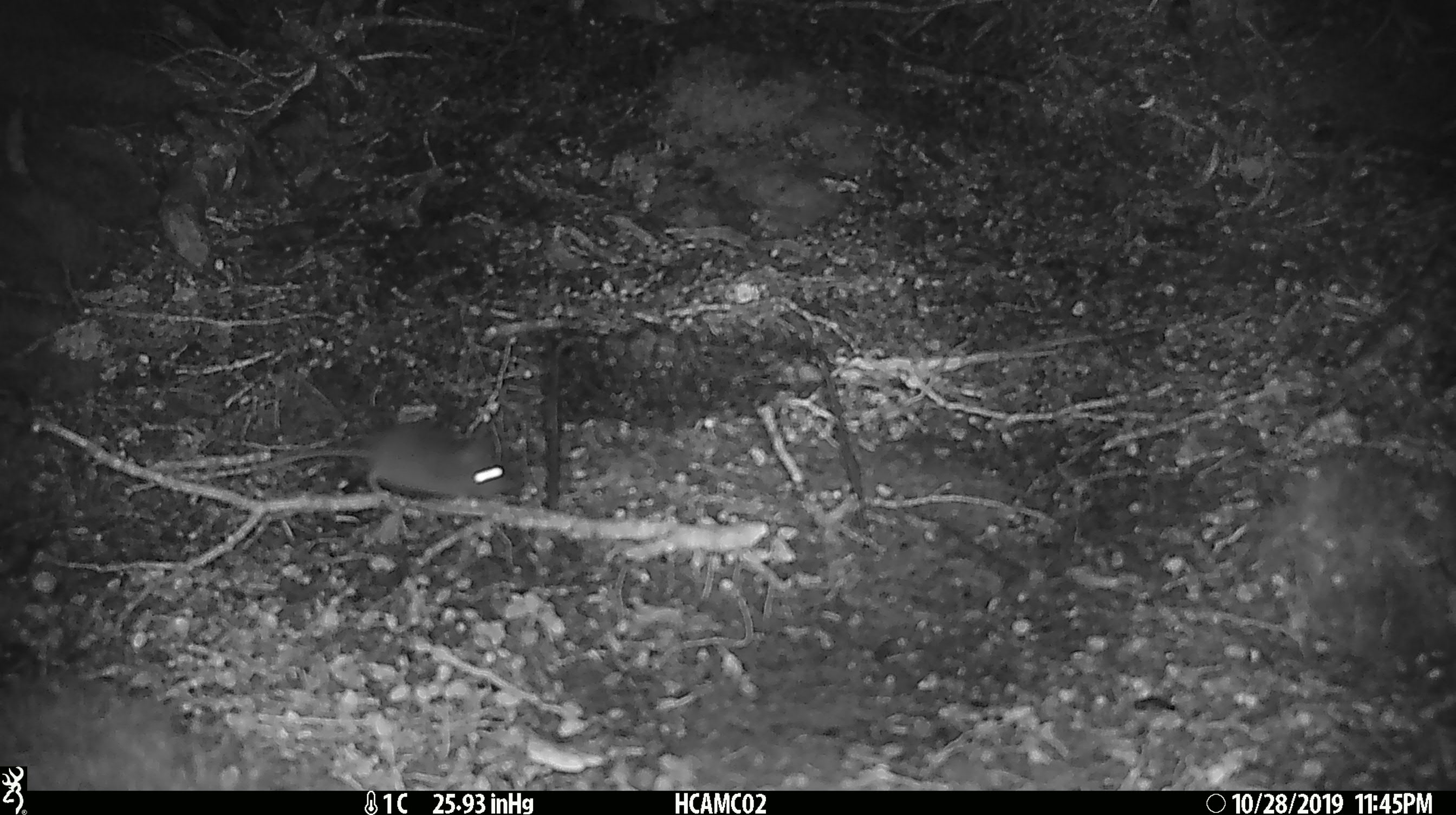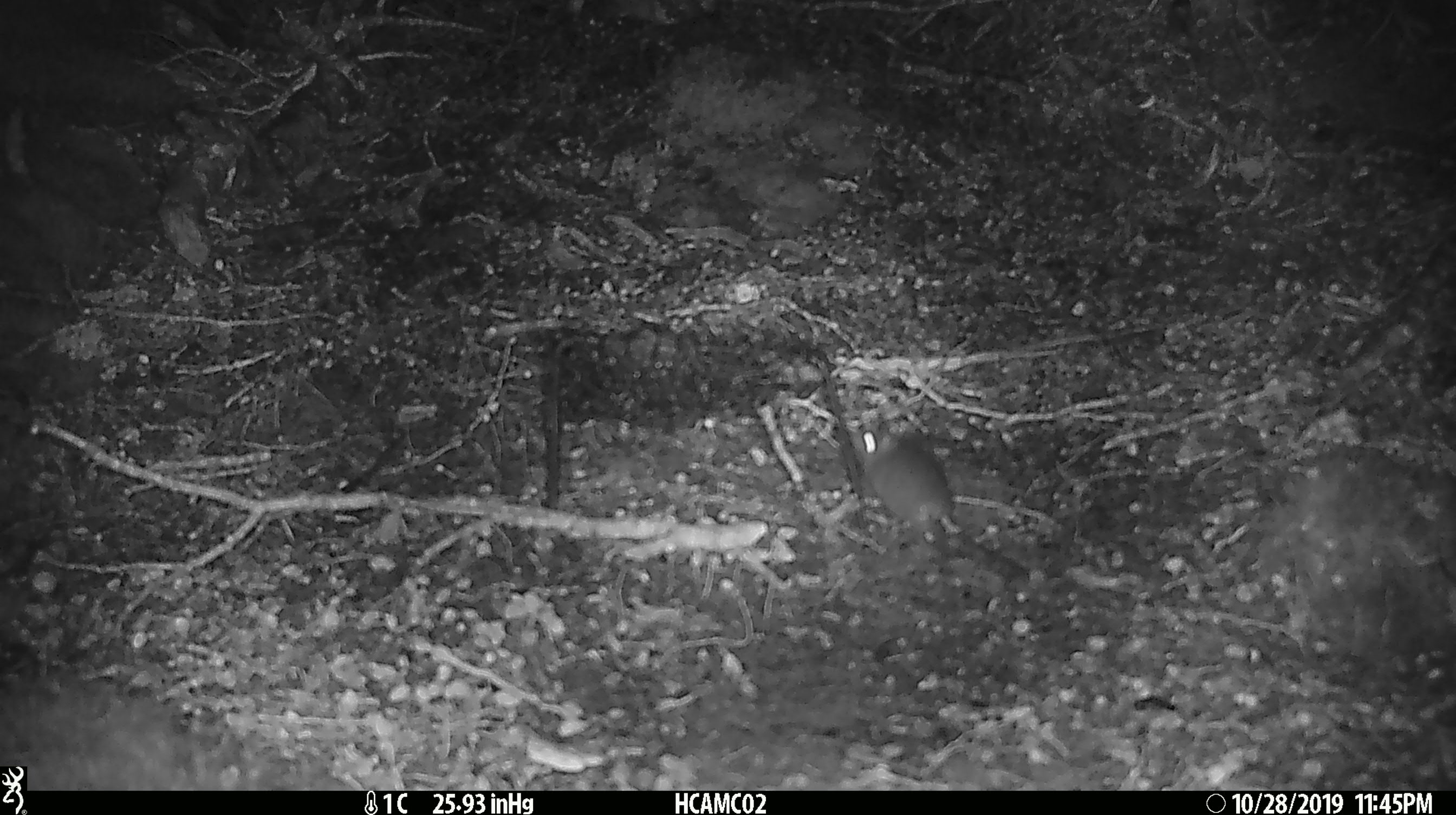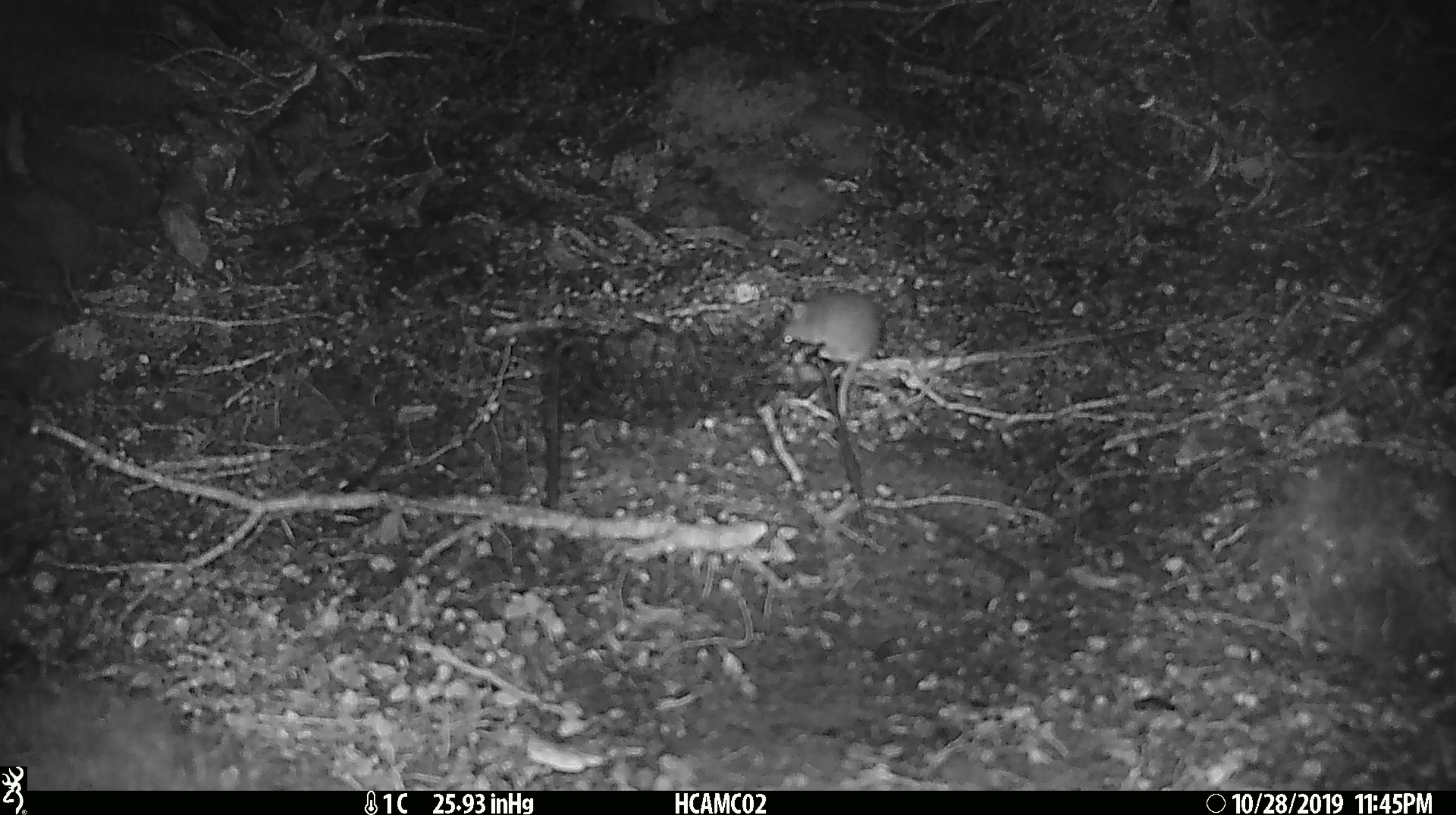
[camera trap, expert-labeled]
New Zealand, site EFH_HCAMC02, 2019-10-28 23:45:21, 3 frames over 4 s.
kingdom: Animalia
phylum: Chordata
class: Mammalia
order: Rodentia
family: Muridae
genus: Mus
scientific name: Mus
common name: mouse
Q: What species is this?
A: Mouse (Mus).